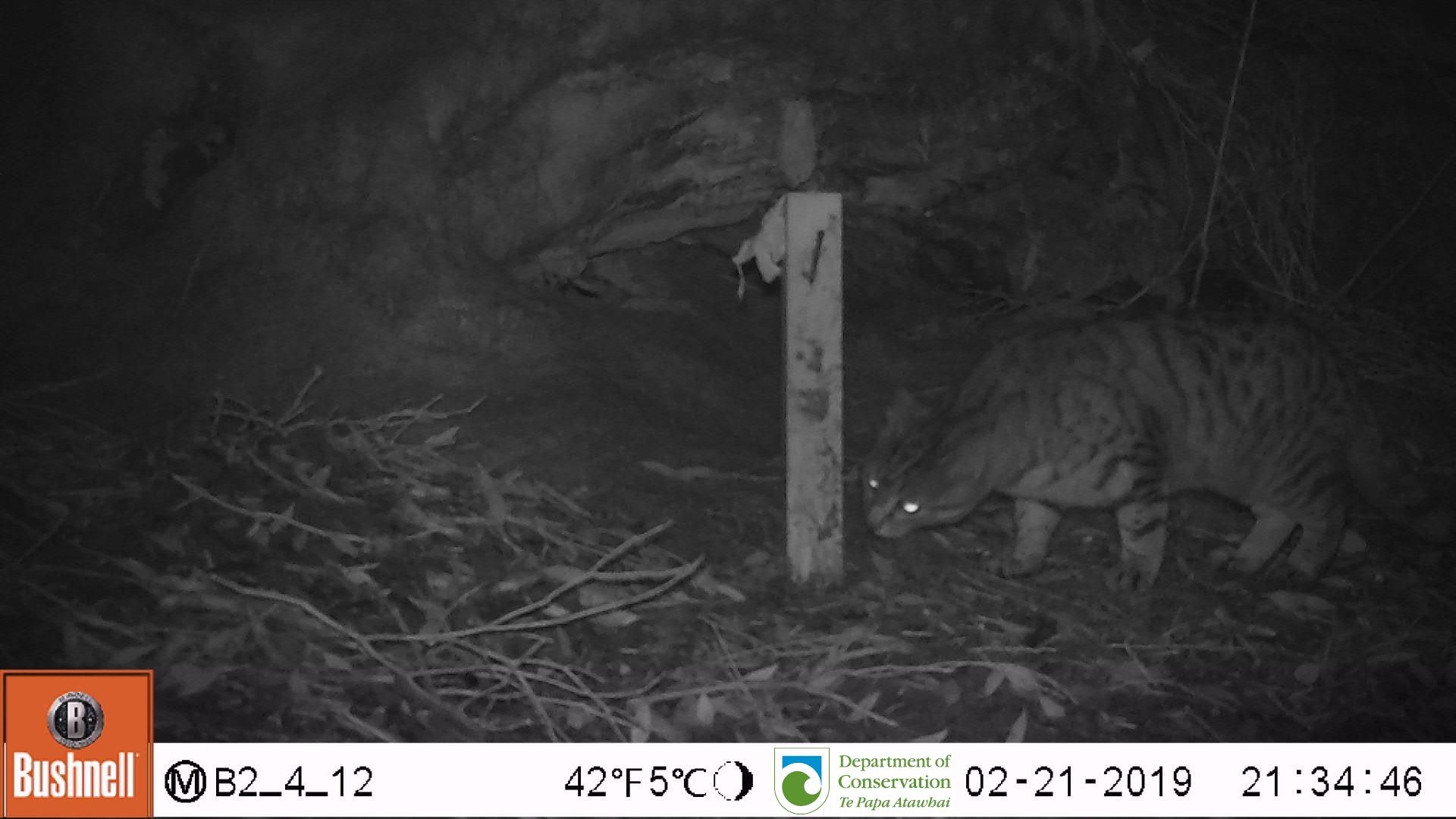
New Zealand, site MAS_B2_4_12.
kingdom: Animalia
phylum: Chordata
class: Mammalia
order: Carnivora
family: Felidae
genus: Felis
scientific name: Felis catus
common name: domestic cat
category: cat